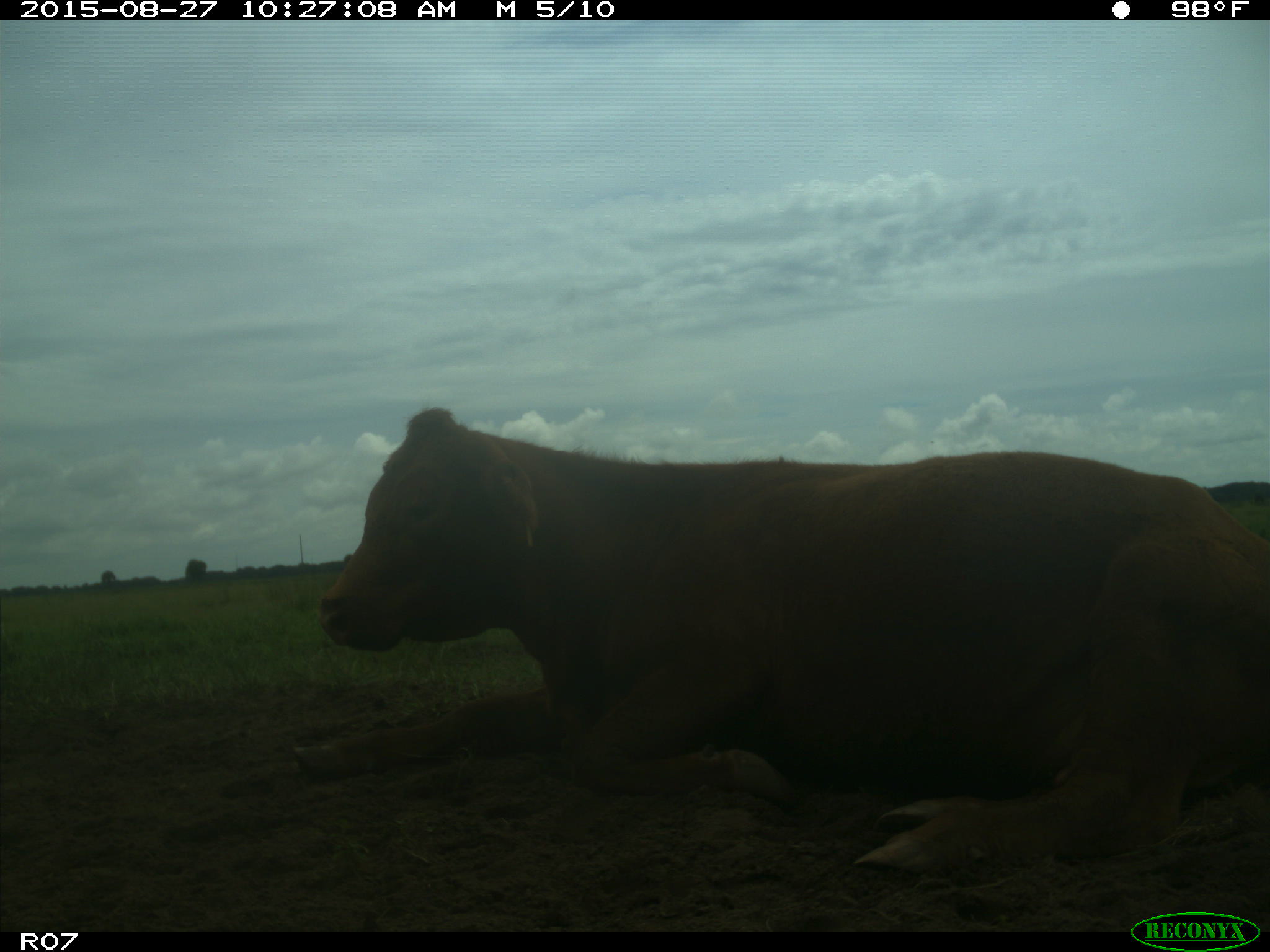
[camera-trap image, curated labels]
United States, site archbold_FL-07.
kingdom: Animalia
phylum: Chordata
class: Mammalia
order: Artiodactyla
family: Bovidae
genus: Bos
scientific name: Bos taurus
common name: domestic cow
Bos taurus (domestic cow).